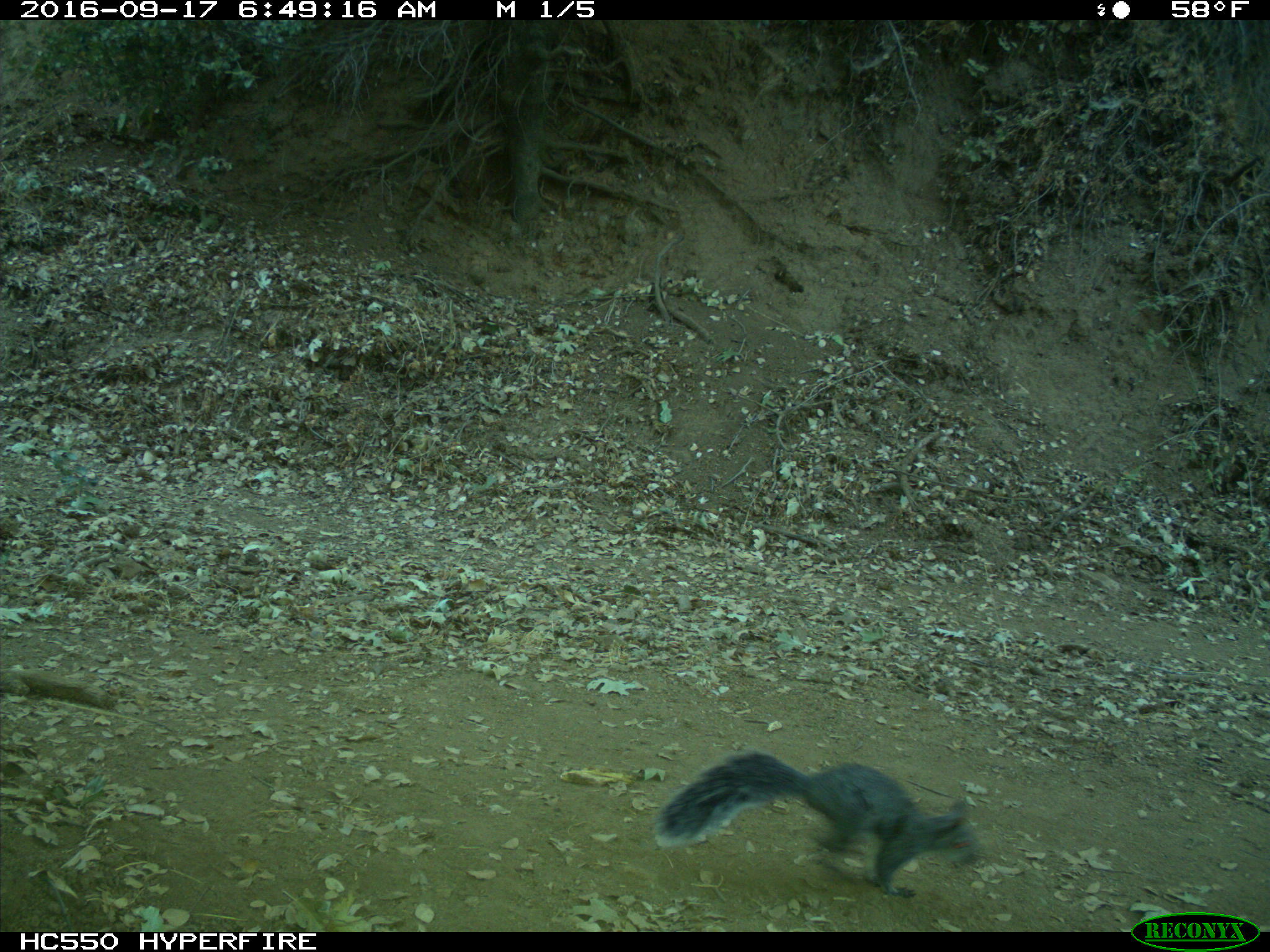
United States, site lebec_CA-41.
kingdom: Animalia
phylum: Chordata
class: Mammalia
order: Rodentia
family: Sciuridae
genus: Sciurus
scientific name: Sciurus carolinensis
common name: eastern gray squirrel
Sciurus carolinensis (eastern gray squirrel).